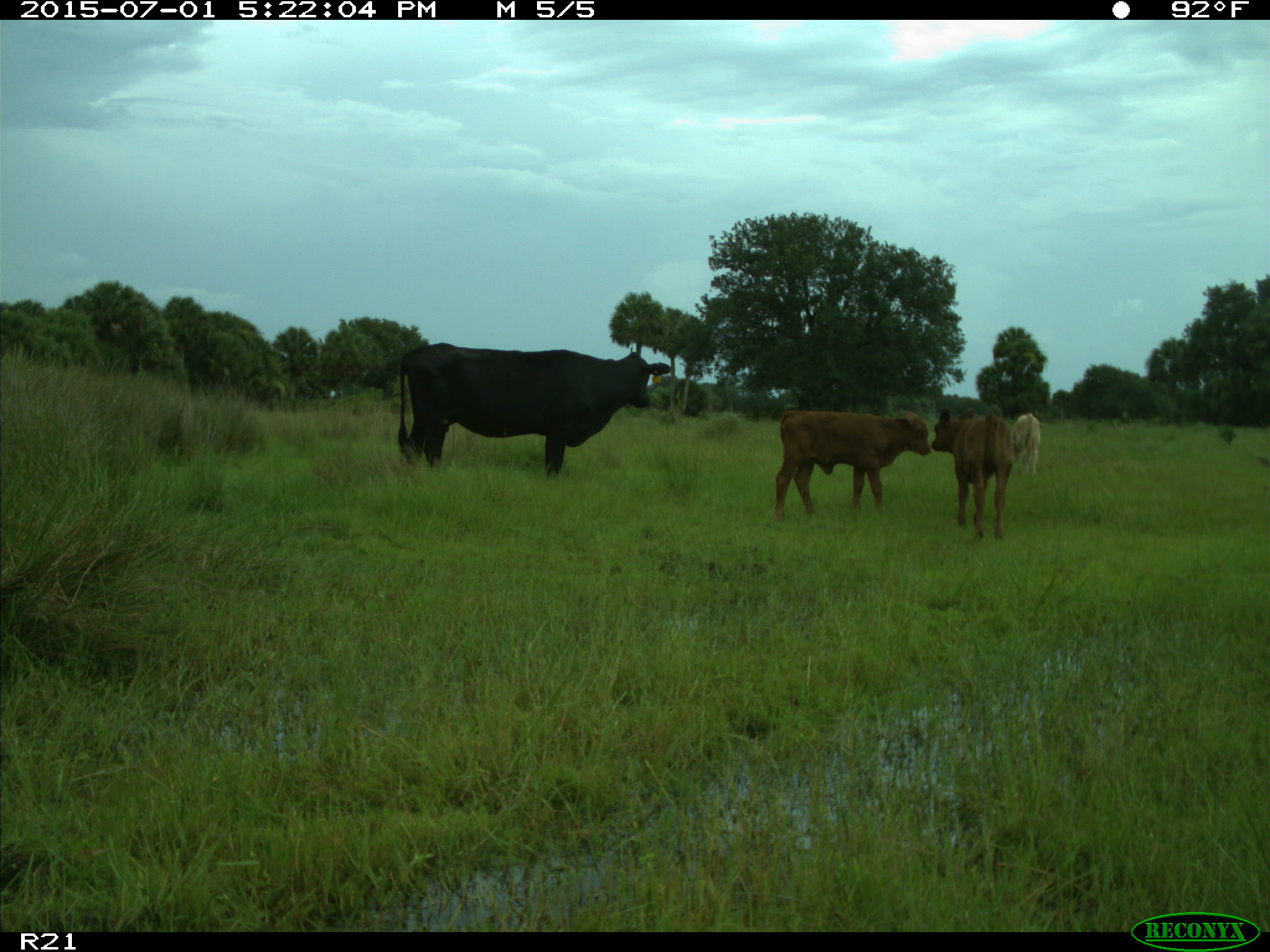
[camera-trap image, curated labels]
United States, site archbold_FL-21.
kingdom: Animalia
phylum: Chordata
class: Mammalia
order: Artiodactyla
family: Bovidae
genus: Bos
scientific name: Bos taurus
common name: domestic cow